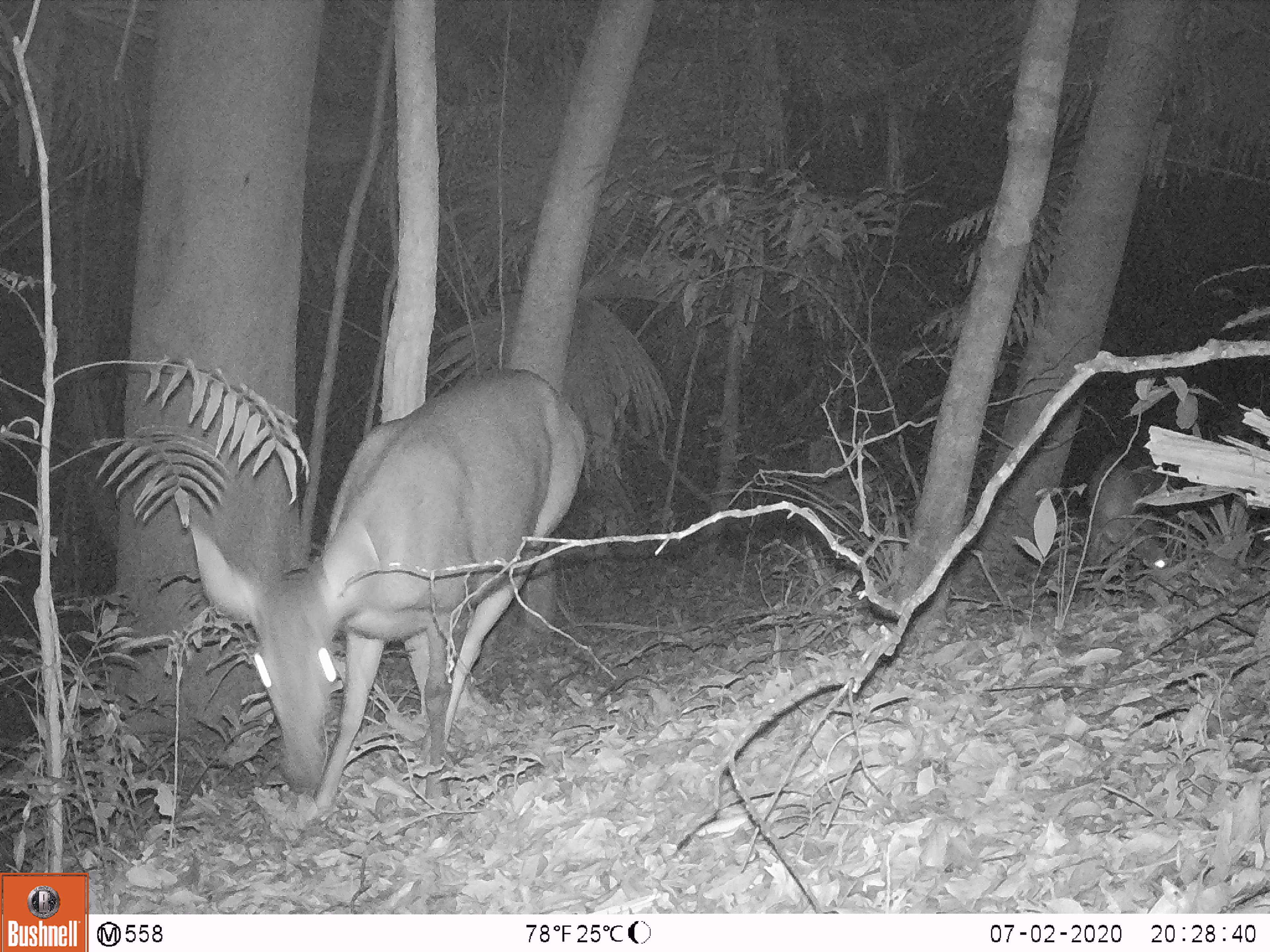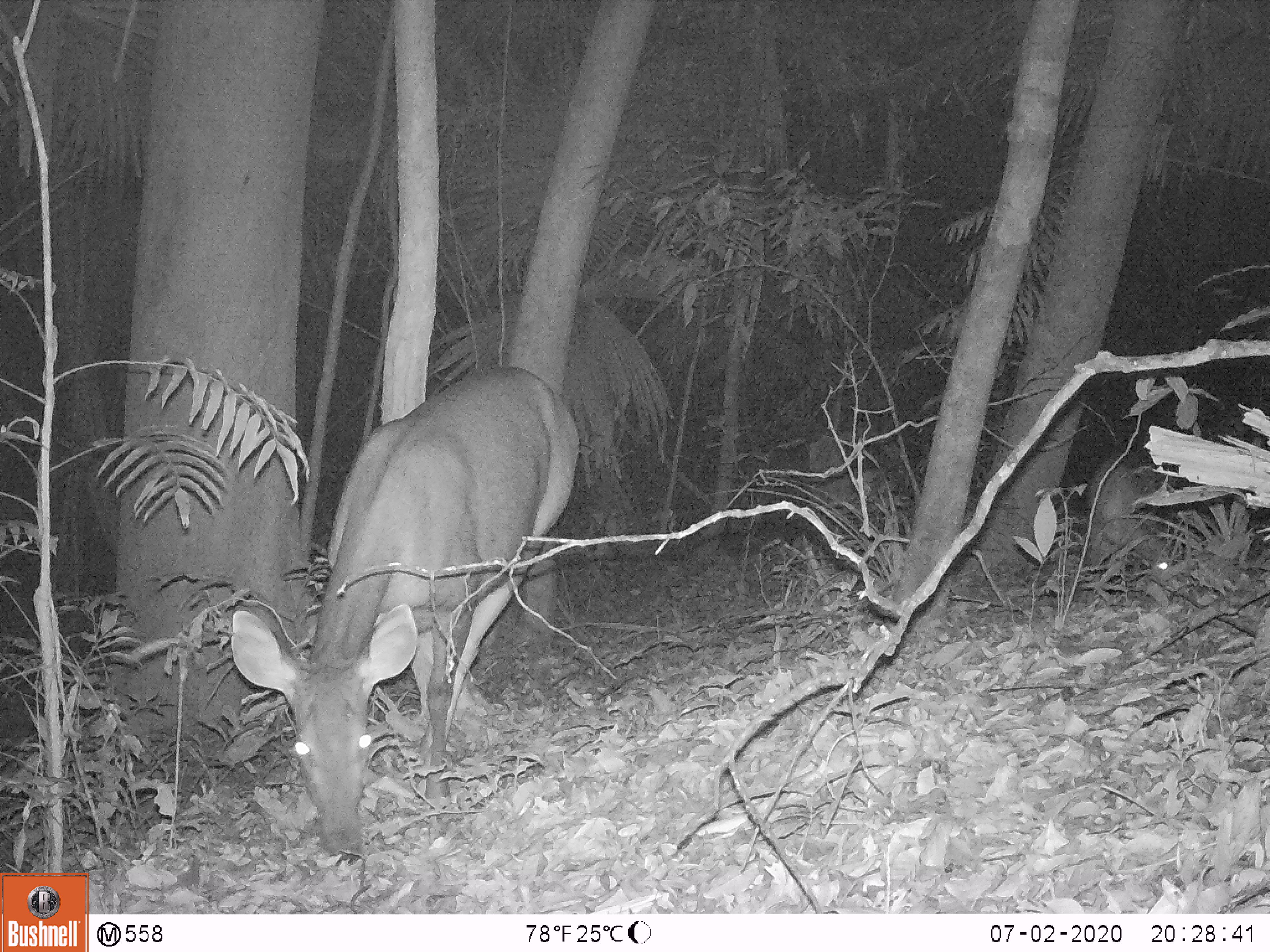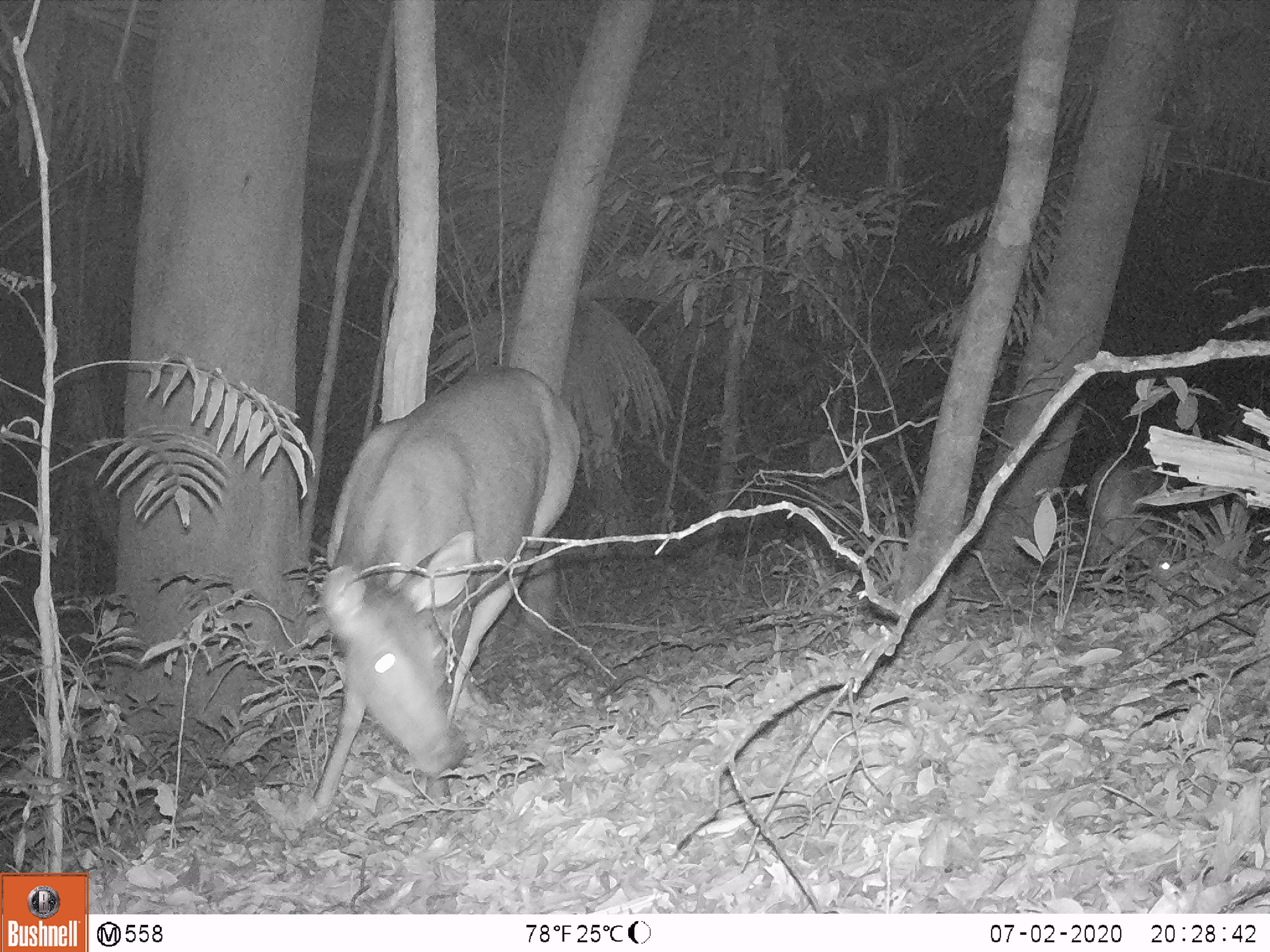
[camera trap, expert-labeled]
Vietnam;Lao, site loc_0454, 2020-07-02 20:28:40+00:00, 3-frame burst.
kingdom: Animalia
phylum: Chordata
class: Mammalia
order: Artiodactyla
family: Cervidae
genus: Rusa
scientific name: Rusa unicolor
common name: sambar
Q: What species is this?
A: Sambar (Rusa unicolor).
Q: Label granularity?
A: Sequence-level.